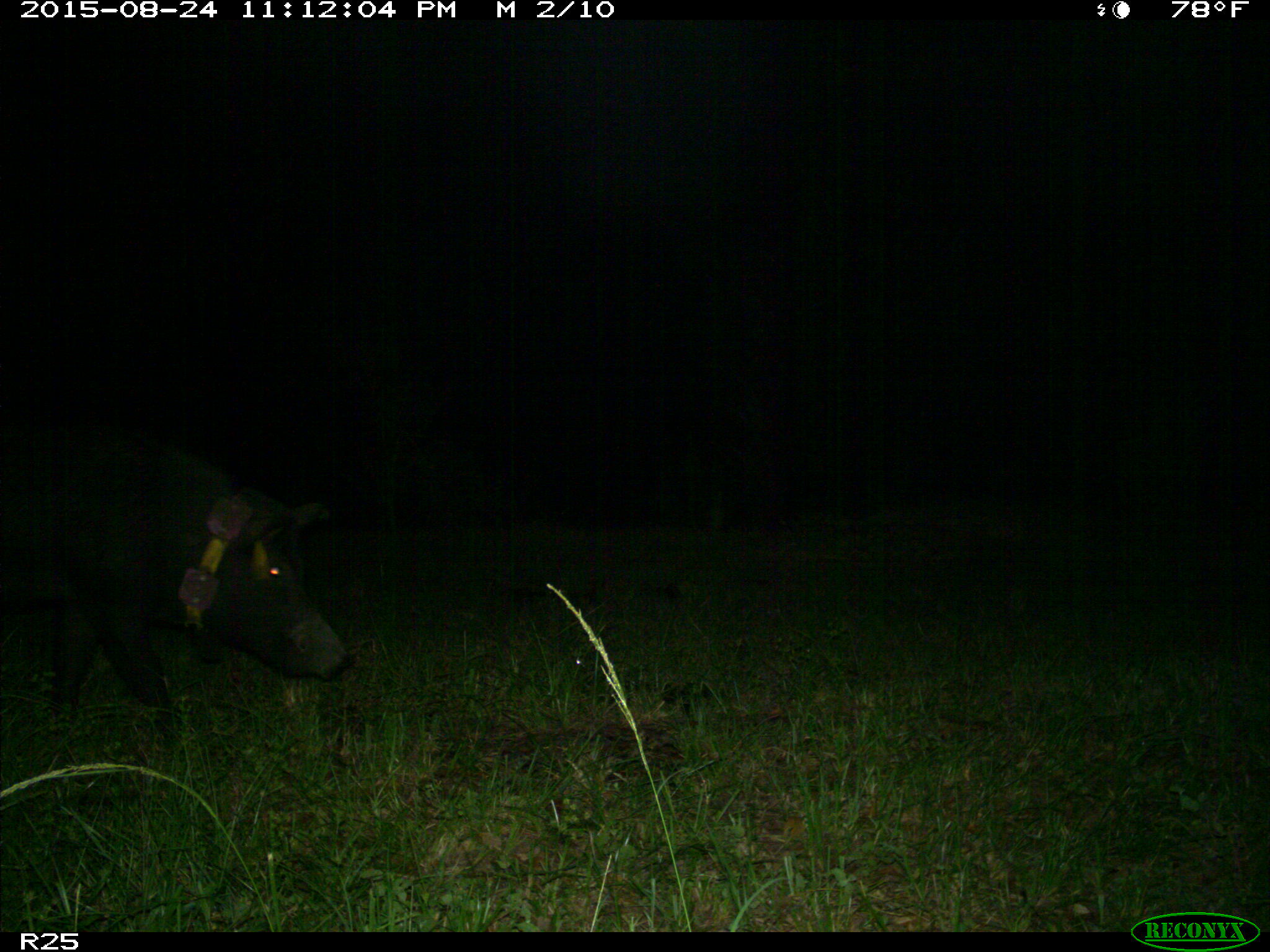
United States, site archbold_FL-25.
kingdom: Animalia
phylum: Chordata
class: Mammalia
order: Artiodactyla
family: Suidae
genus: Sus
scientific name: Sus scrofa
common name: wild boar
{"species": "Sus scrofa (wild boar)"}